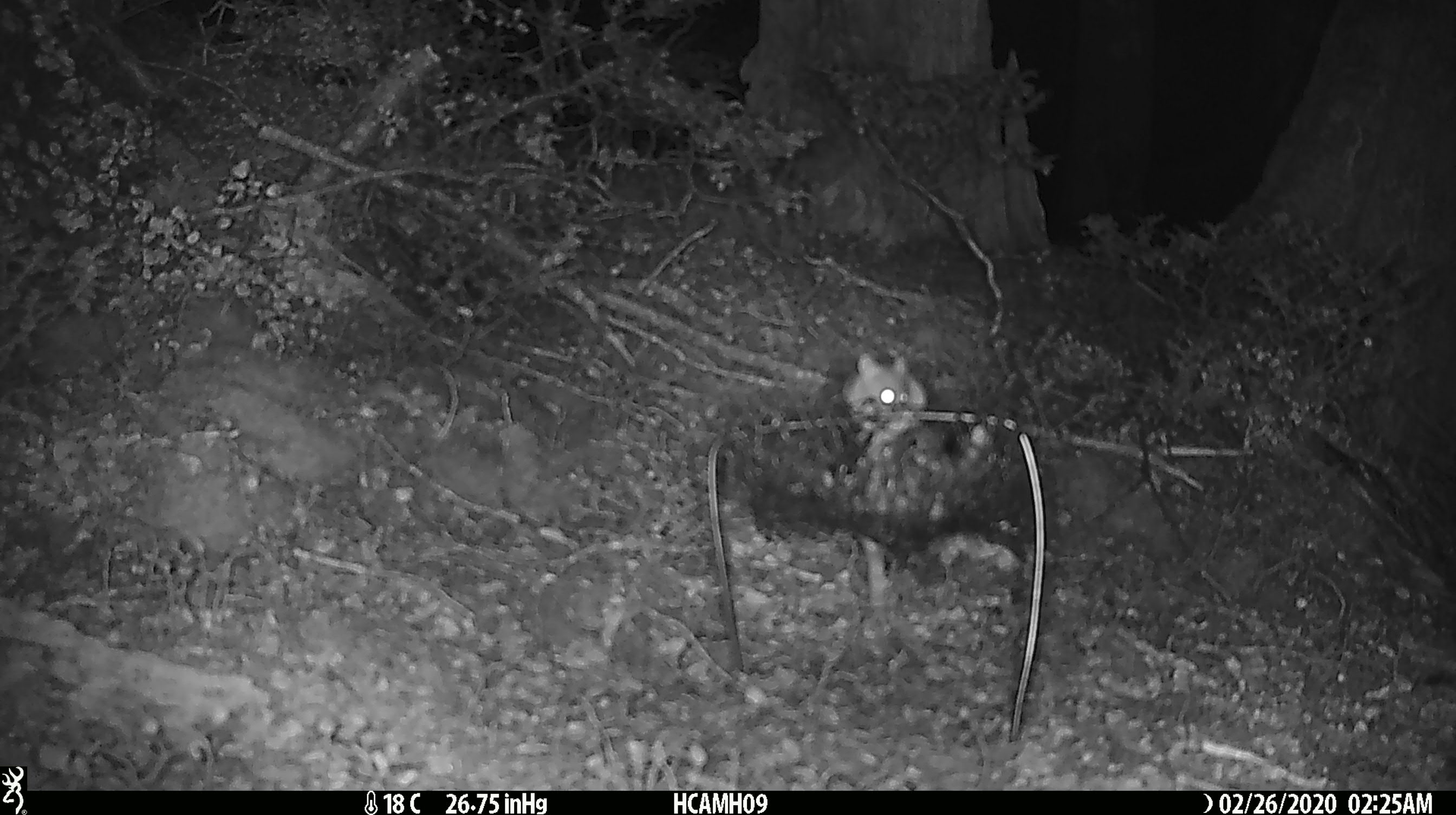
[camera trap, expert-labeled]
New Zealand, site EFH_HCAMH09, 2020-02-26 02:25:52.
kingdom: Animalia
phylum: Chordata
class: Mammalia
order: Rodentia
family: Muridae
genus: Mus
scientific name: Mus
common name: mouse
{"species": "mouse (Mus)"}